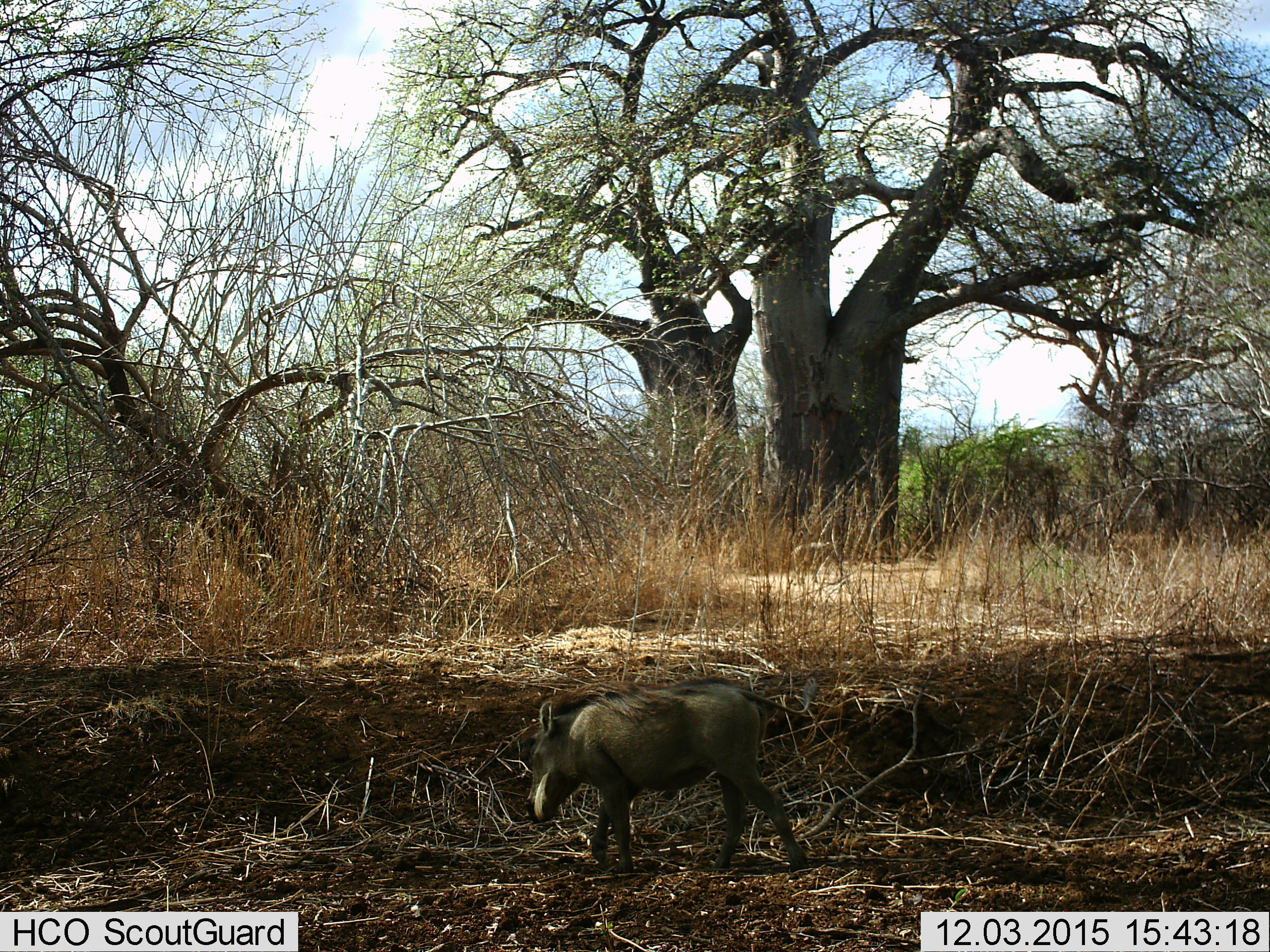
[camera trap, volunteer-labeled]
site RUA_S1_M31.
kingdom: Animalia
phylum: Chordata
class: Mammalia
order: Artiodactyla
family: Suidae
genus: Phacochoerus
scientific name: Phacochoerus africanus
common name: warthog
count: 1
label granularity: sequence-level